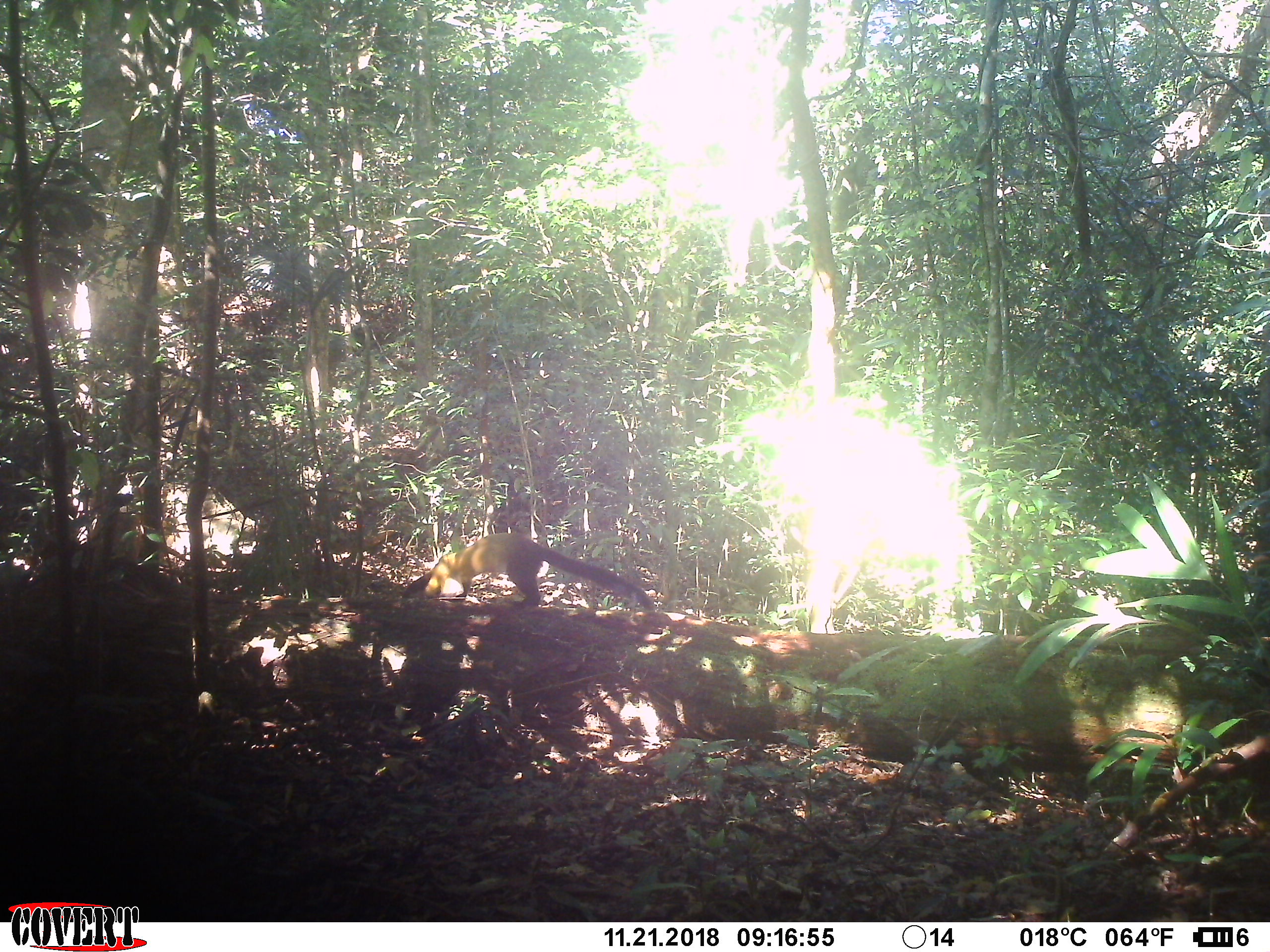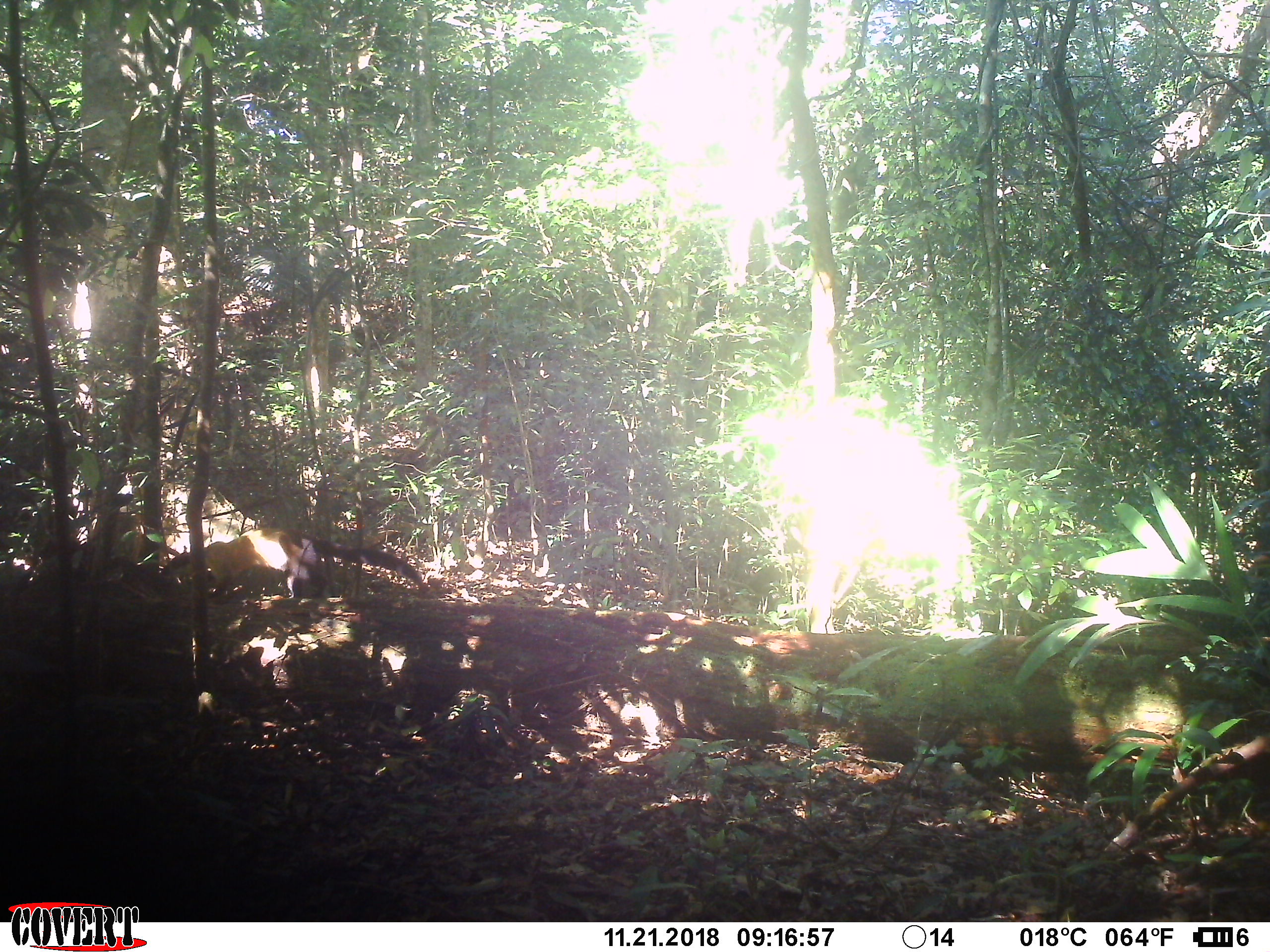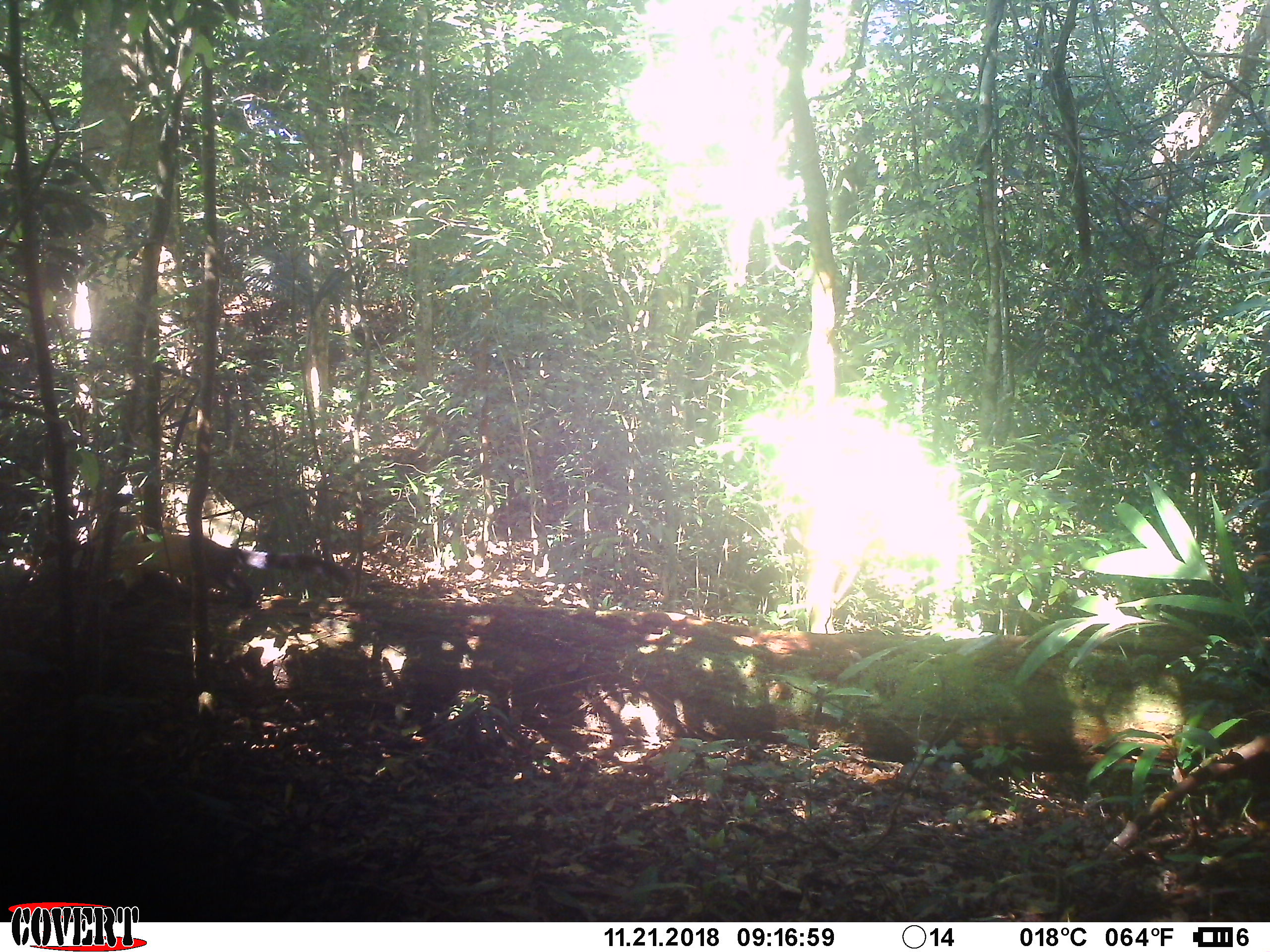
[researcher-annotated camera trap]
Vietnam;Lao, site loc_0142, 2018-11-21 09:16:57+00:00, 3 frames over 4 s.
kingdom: Animalia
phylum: Chordata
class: Mammalia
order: Carnivora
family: Mustelidae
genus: Martes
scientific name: Martes flavigula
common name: yellow-throated marten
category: yellow throated marten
Yellow throated marten (yellow-throated marten) (Martes flavigula). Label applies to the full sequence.